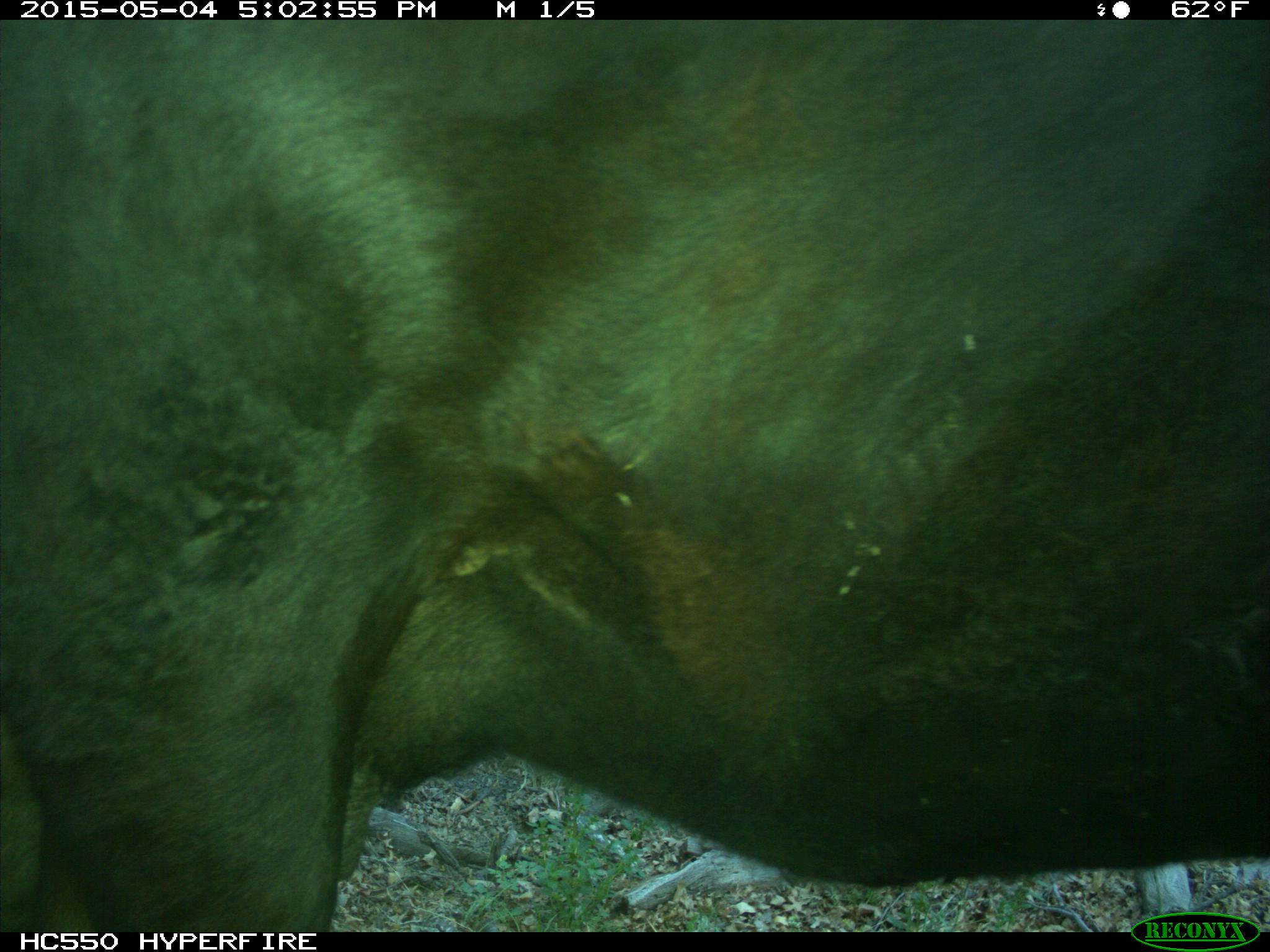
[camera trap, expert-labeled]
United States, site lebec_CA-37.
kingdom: Animalia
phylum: Chordata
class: Mammalia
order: Artiodactyla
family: Bovidae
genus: Bos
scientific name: Bos taurus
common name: domestic cow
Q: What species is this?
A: Bos taurus (domestic cow).